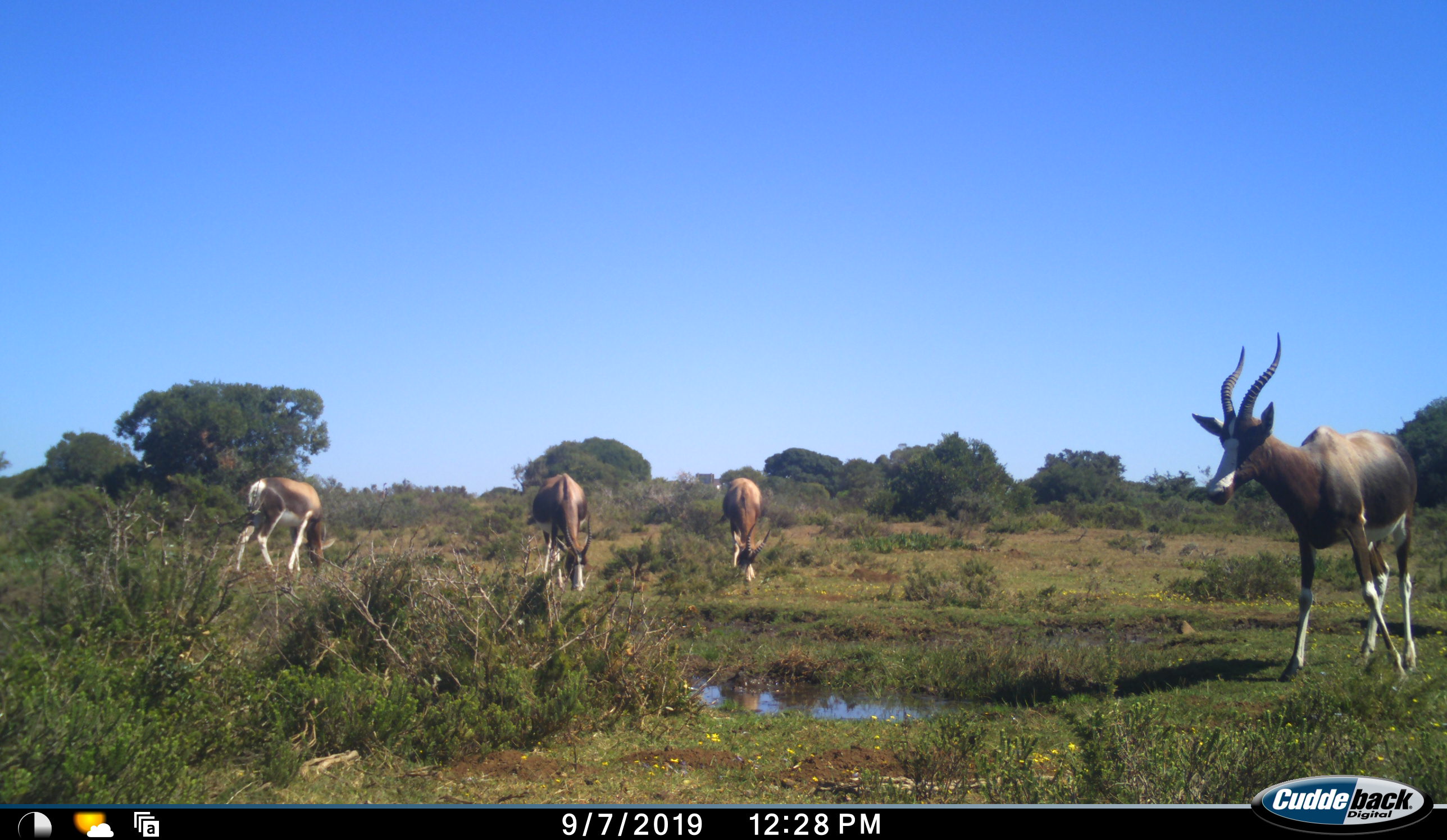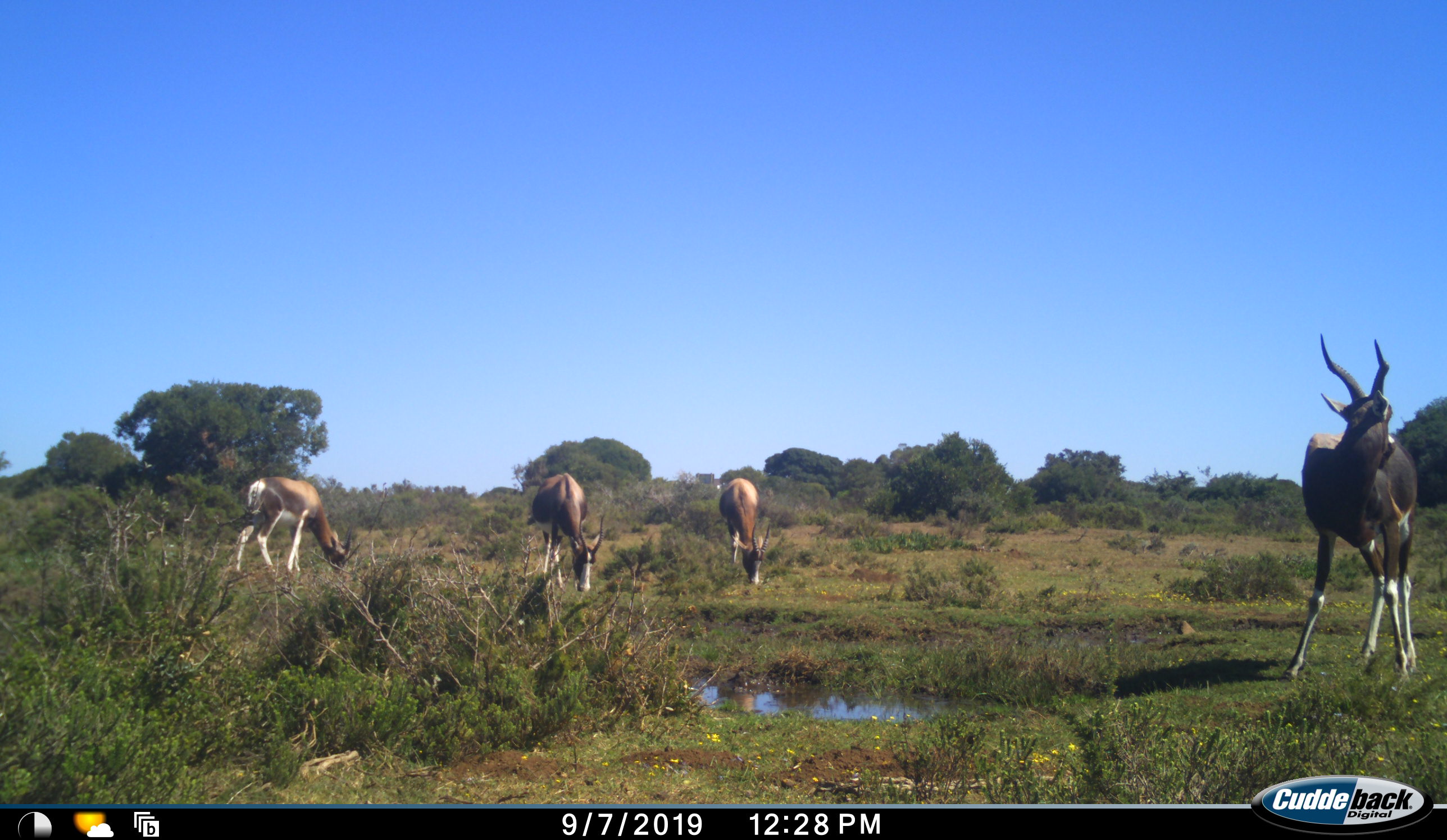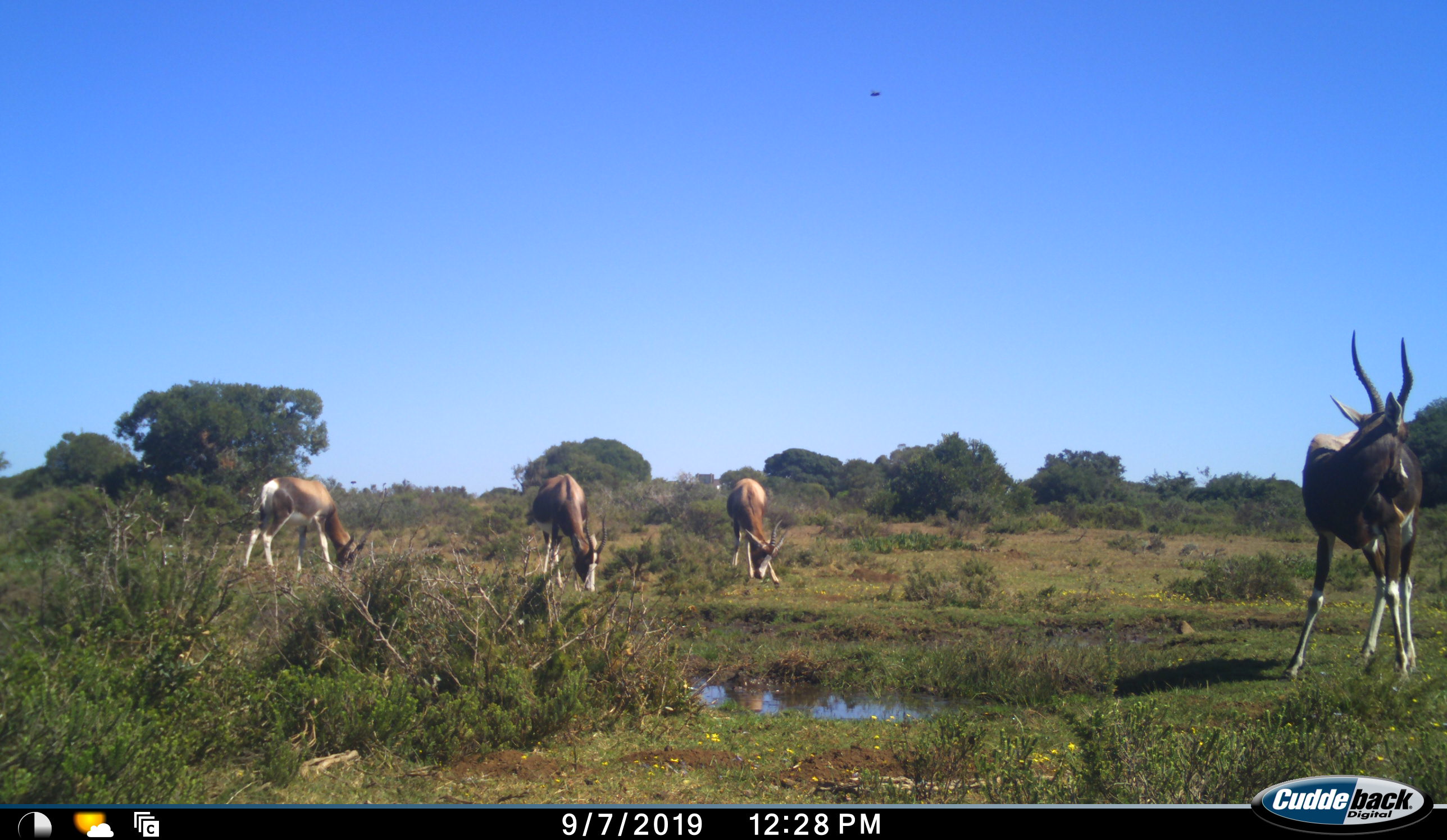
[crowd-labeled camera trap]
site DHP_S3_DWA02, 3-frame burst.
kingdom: Animalia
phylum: Chordata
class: Mammalia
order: Artiodactyla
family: Bovidae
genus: Damaliscus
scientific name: Damaliscus pygargus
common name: bontebok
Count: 4.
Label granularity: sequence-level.